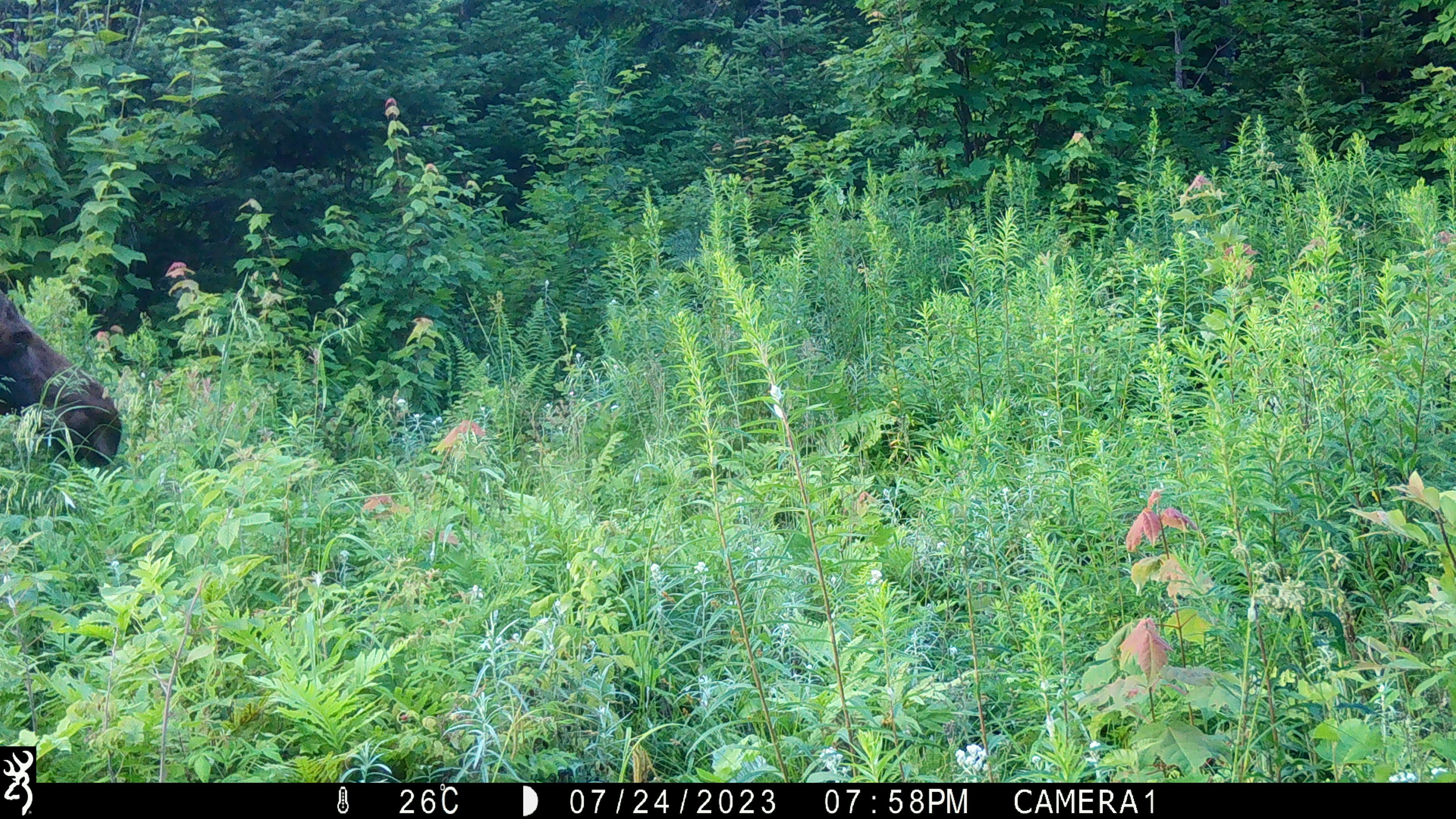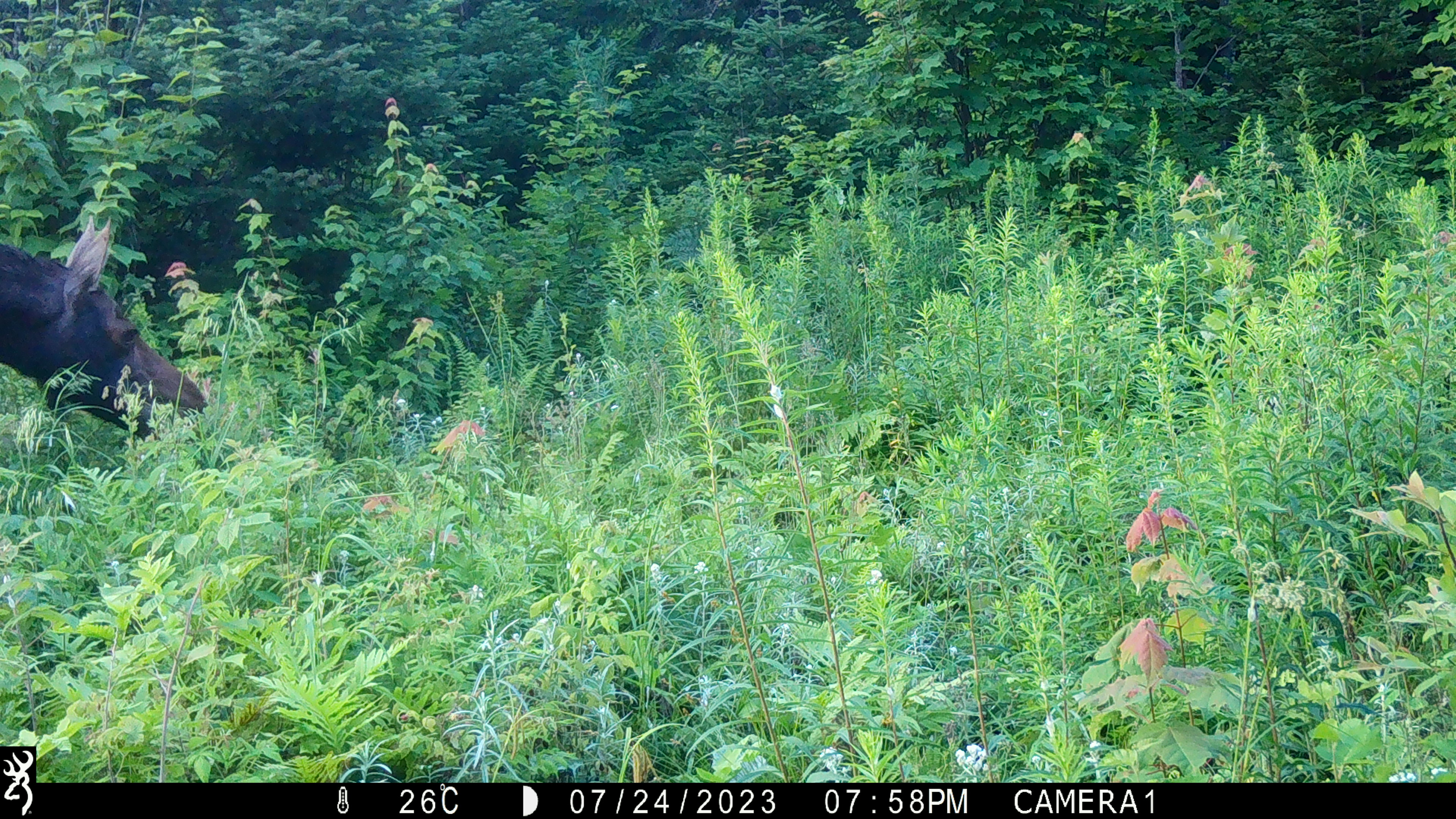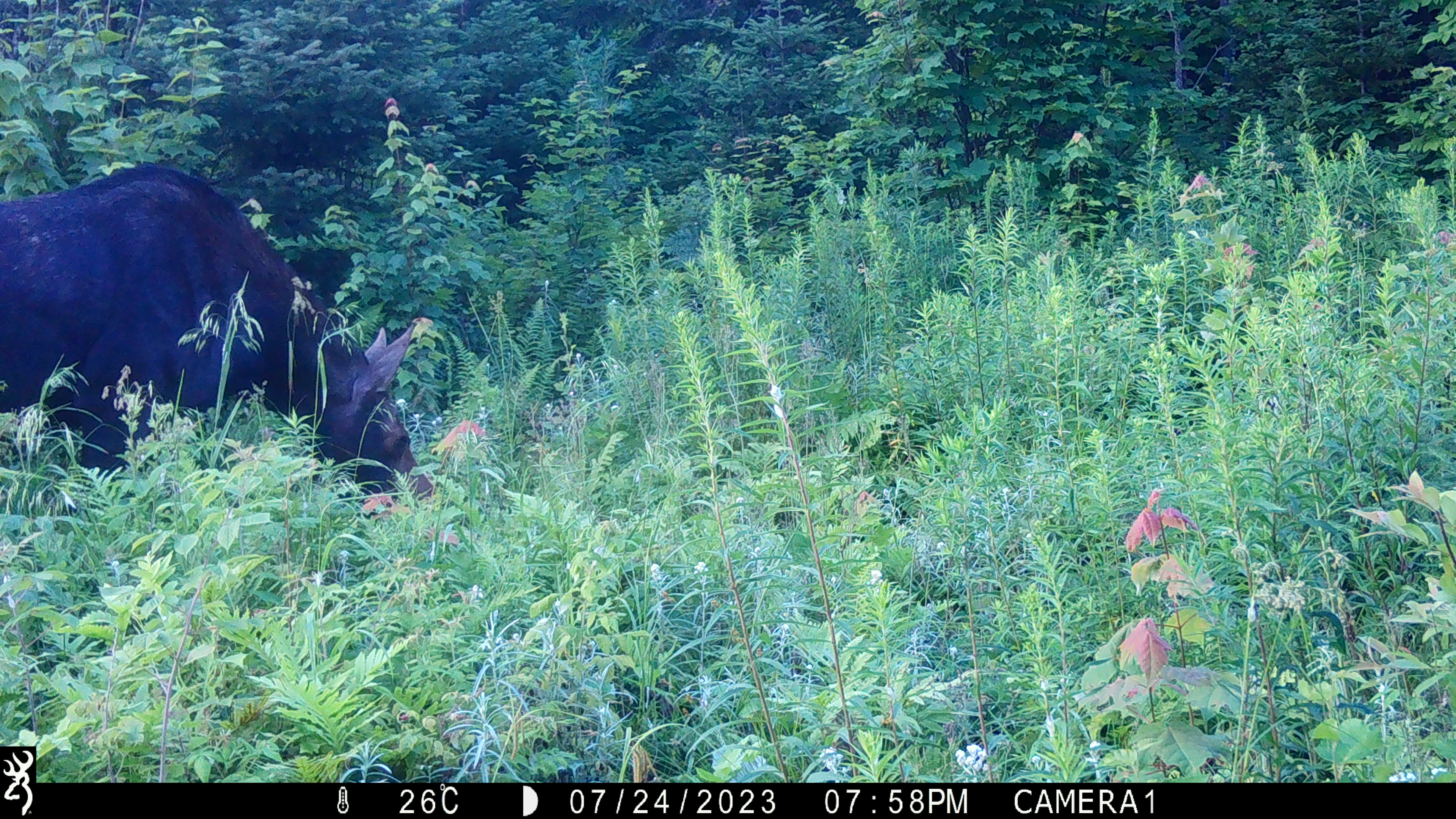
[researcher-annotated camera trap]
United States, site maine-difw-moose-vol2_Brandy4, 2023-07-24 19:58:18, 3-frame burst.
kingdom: Animalia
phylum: Chordata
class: Mammalia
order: Artiodactyla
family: Cervidae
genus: Alces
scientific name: Alces alces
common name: moose